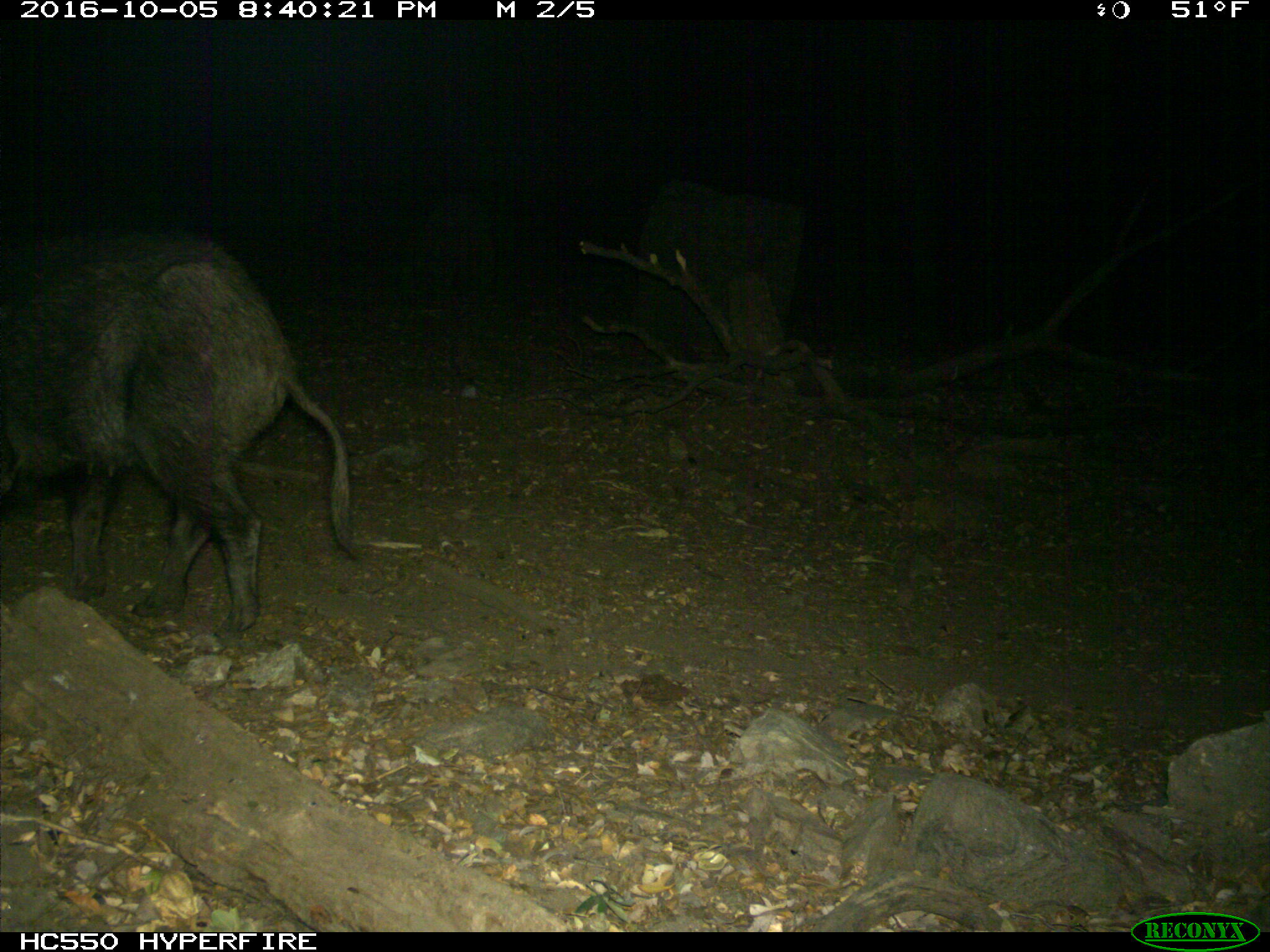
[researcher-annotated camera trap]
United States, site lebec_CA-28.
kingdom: Animalia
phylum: Chordata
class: Mammalia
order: Artiodactyla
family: Suidae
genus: Sus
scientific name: Sus scrofa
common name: wild boar